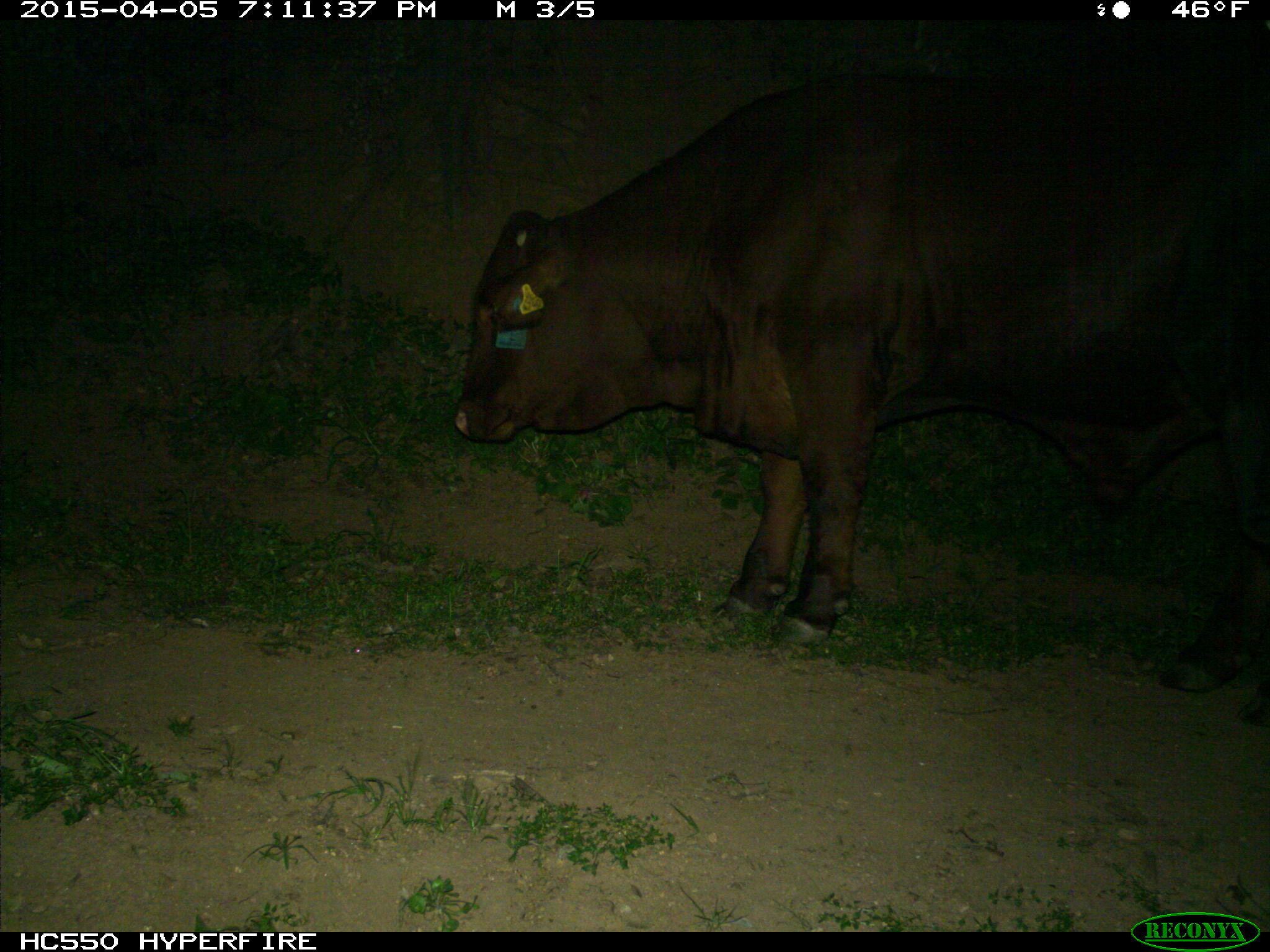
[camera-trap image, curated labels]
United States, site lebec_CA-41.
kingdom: Animalia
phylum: Chordata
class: Mammalia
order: Artiodactyla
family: Bovidae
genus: Bos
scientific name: Bos taurus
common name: domestic cow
Bos taurus (domestic cow).